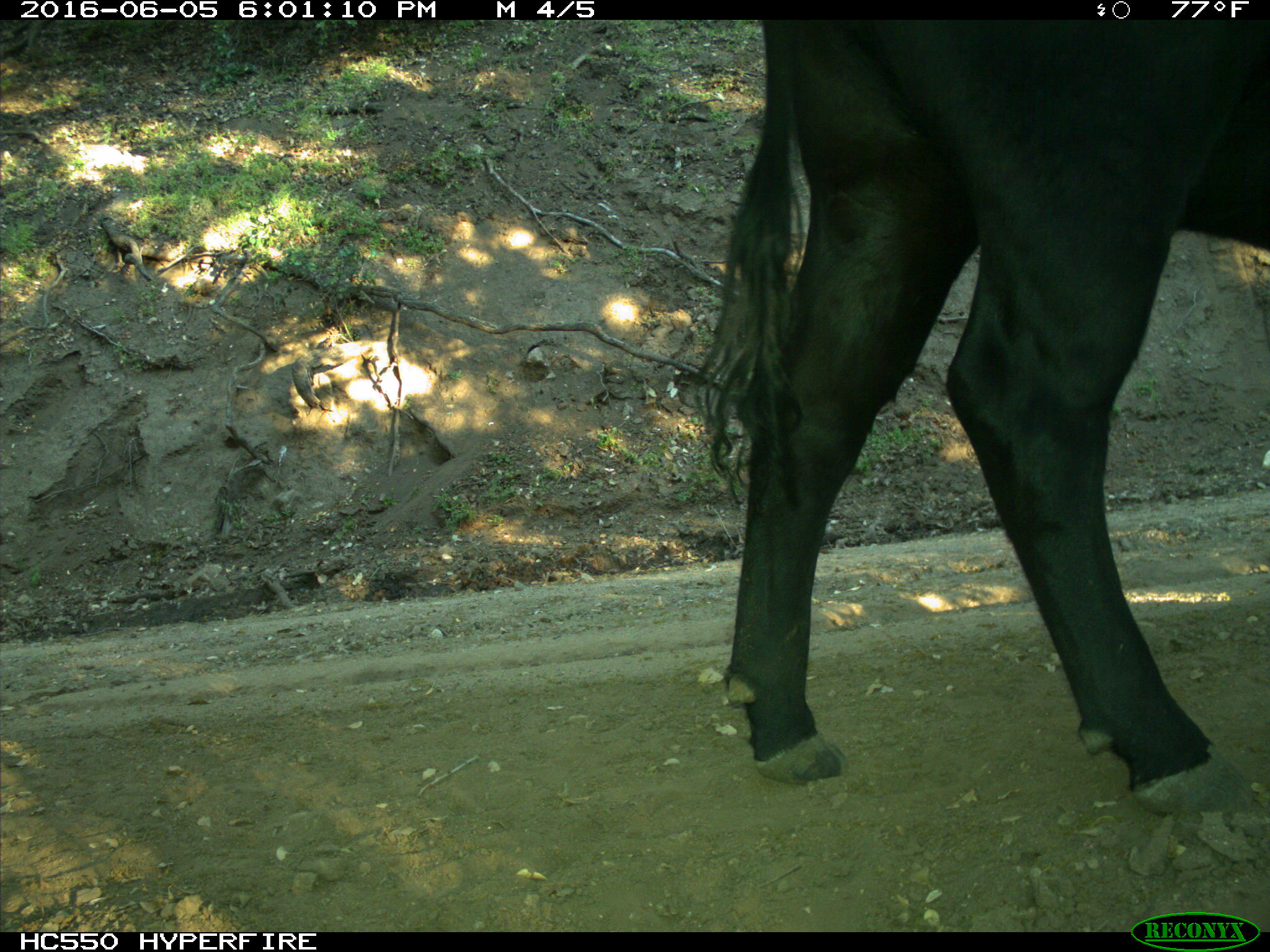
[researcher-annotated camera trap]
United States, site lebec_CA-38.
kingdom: Animalia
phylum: Chordata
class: Mammalia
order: Artiodactyla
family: Bovidae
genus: Bos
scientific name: Bos taurus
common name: domestic cow